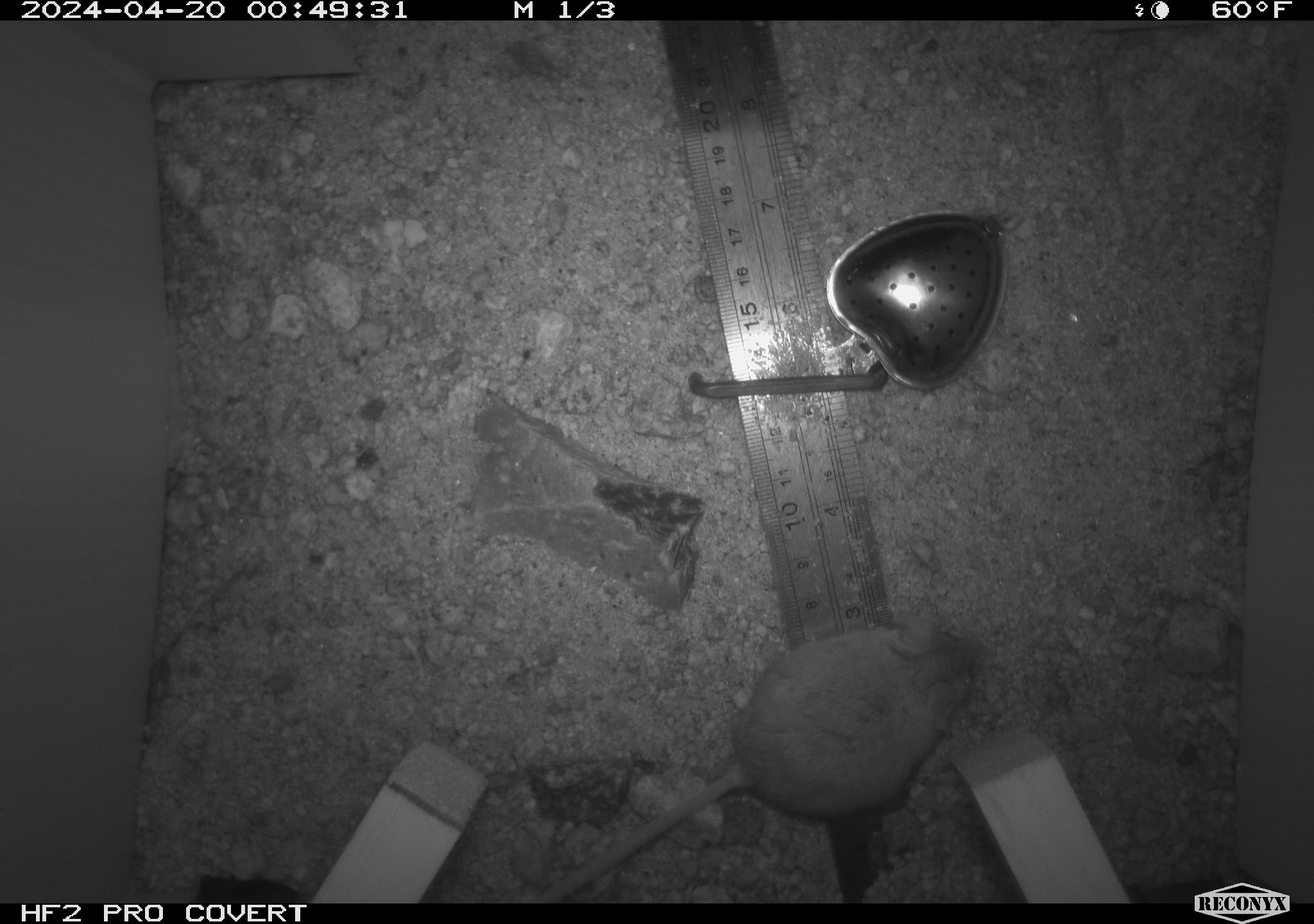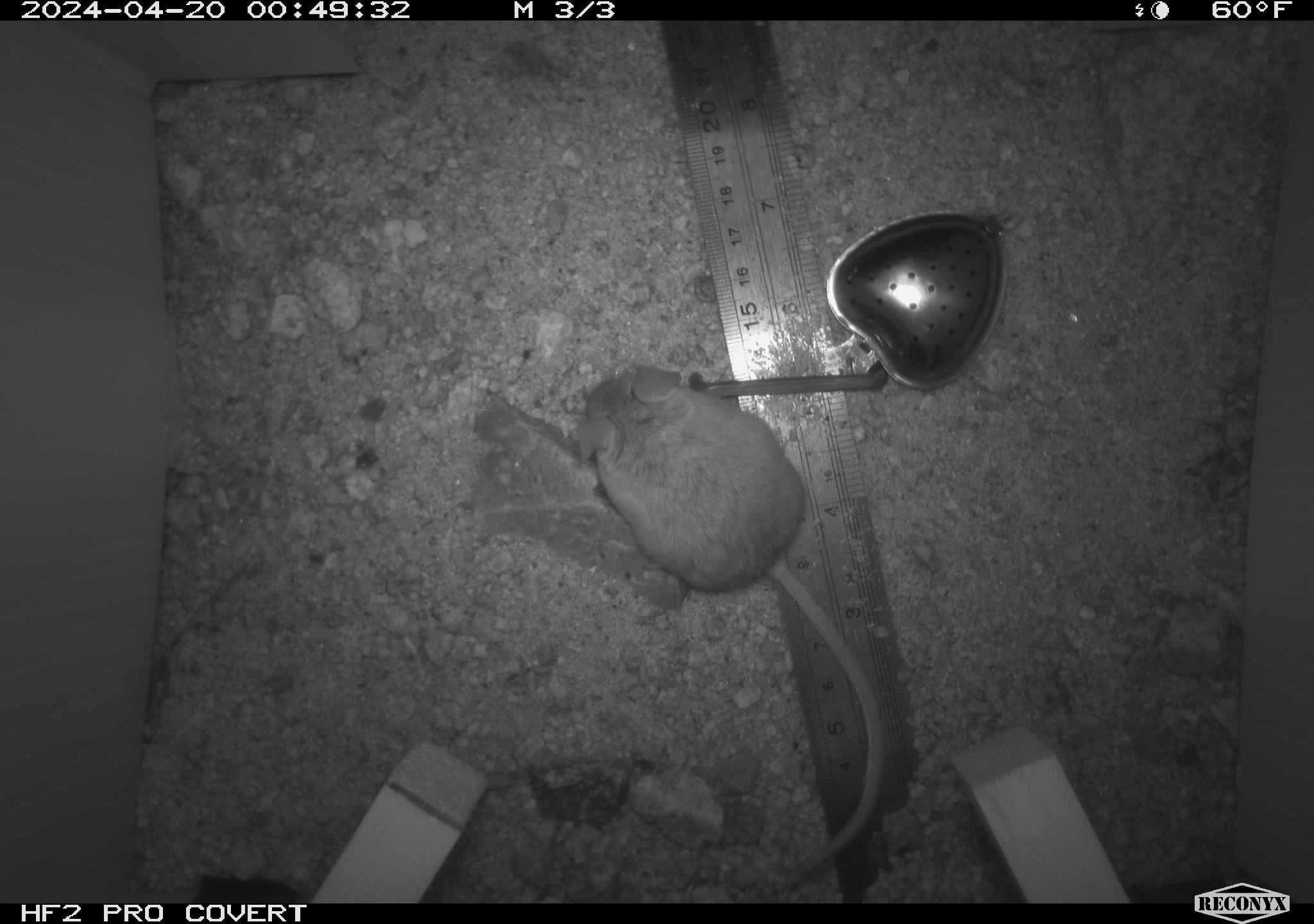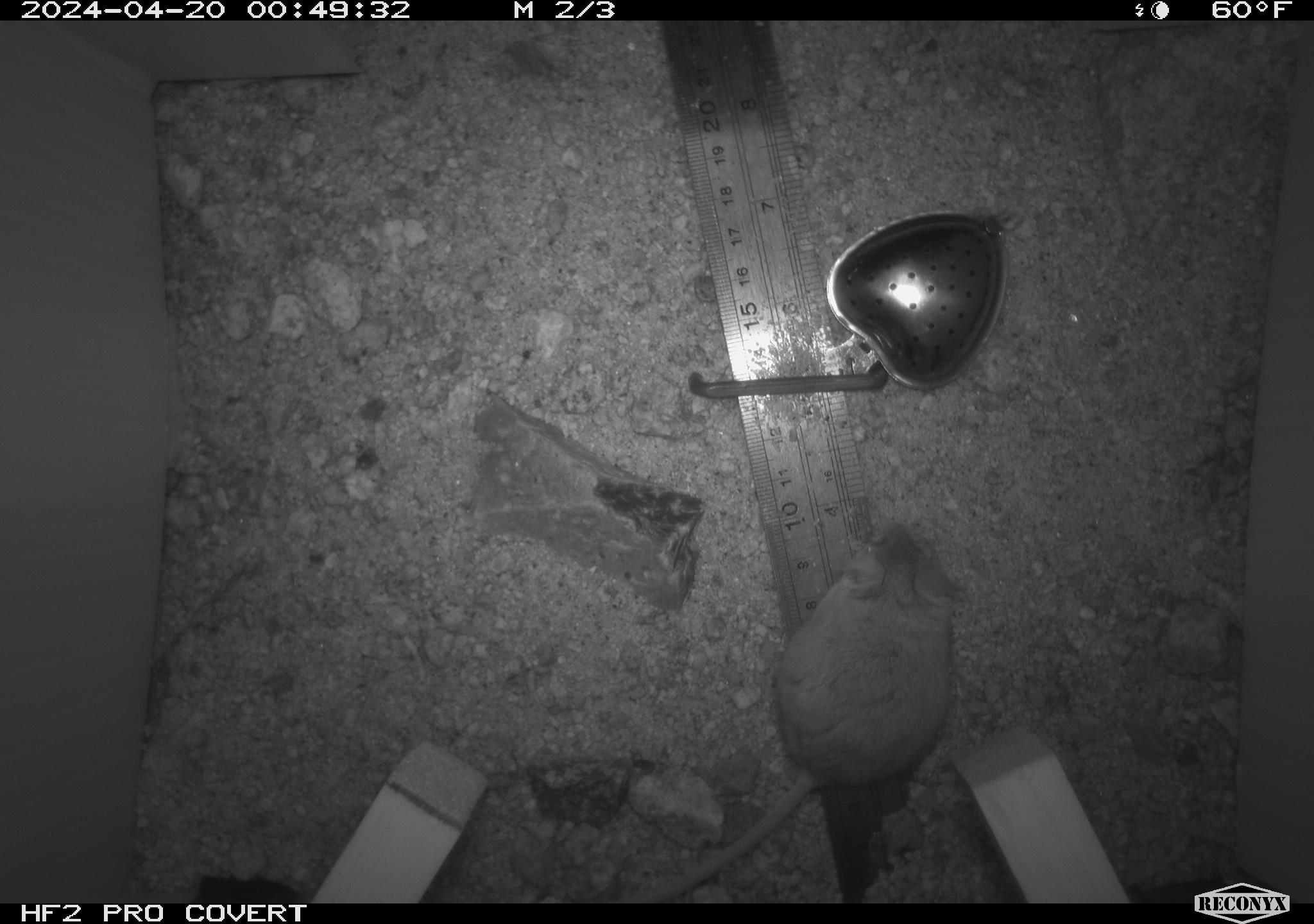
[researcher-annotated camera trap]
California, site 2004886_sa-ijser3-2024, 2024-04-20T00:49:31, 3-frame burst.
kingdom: Animalia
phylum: Chordata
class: Mammalia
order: Rodentia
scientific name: Rodentia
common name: mouse species